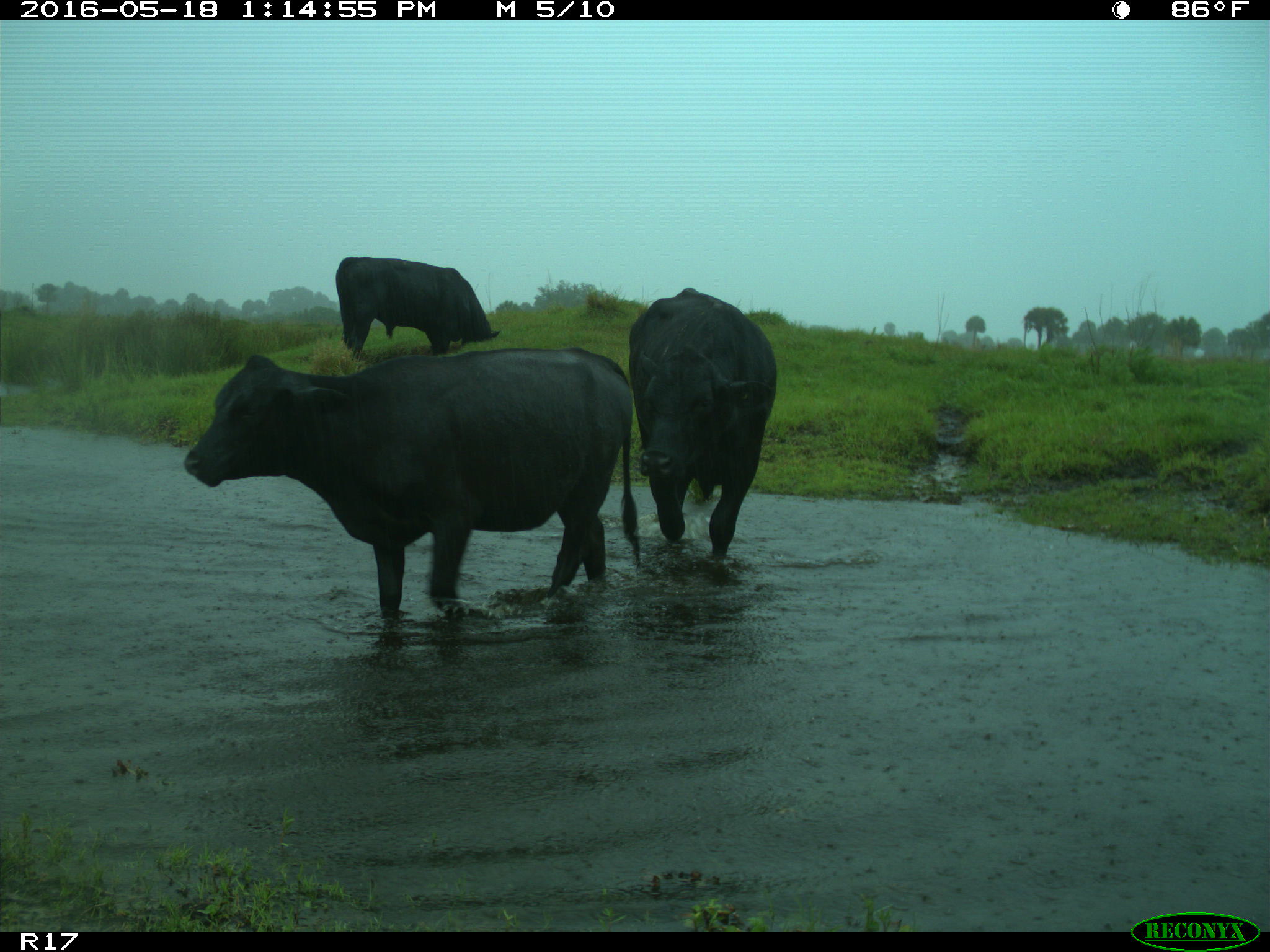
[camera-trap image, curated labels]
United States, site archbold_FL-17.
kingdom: Animalia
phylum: Chordata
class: Mammalia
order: Artiodactyla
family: Bovidae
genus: Bos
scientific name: Bos taurus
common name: domestic cow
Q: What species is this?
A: Bos taurus (domestic cow).